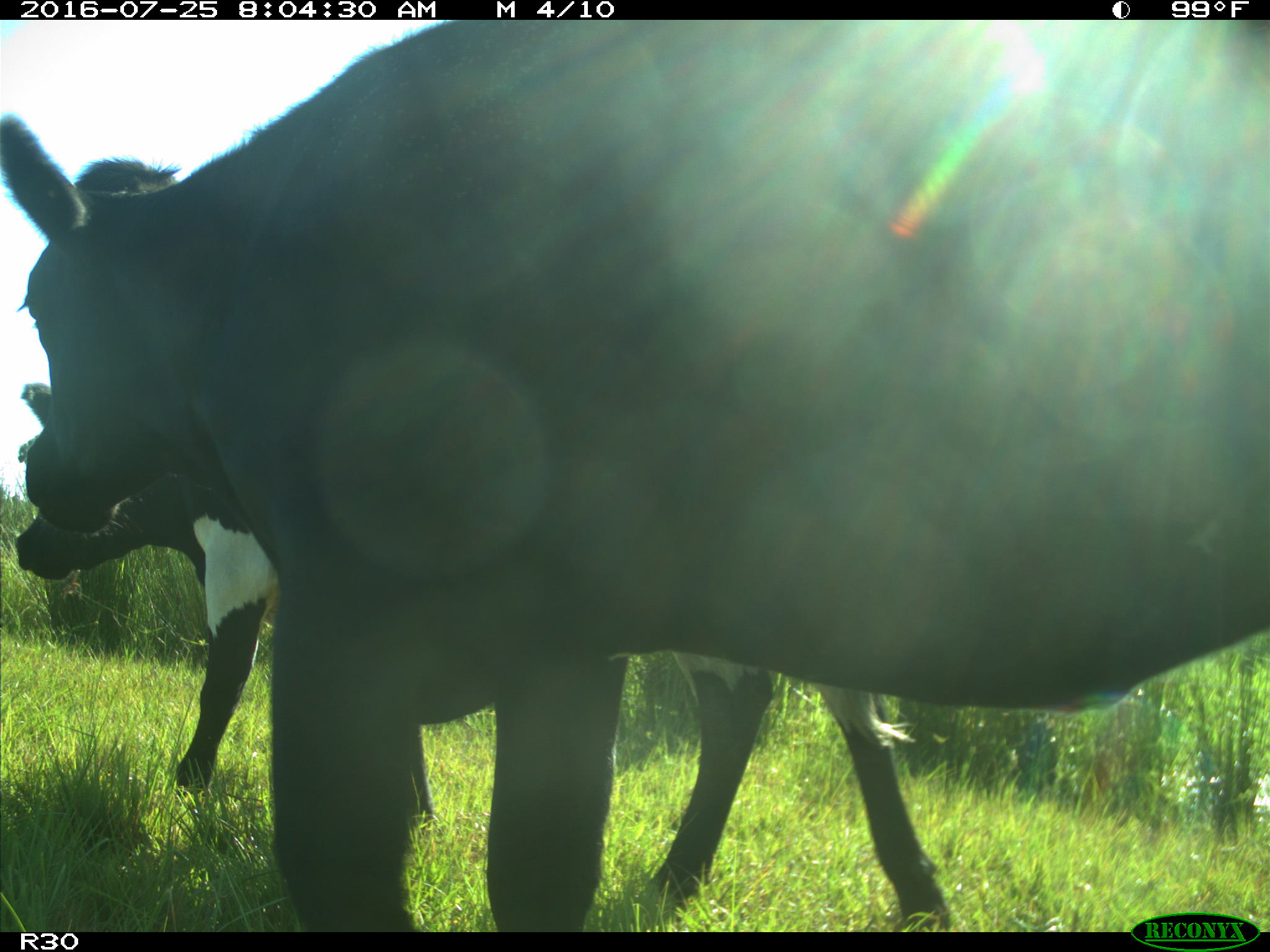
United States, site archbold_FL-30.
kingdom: Animalia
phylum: Chordata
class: Mammalia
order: Artiodactyla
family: Bovidae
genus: Bos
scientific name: Bos taurus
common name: domestic cow